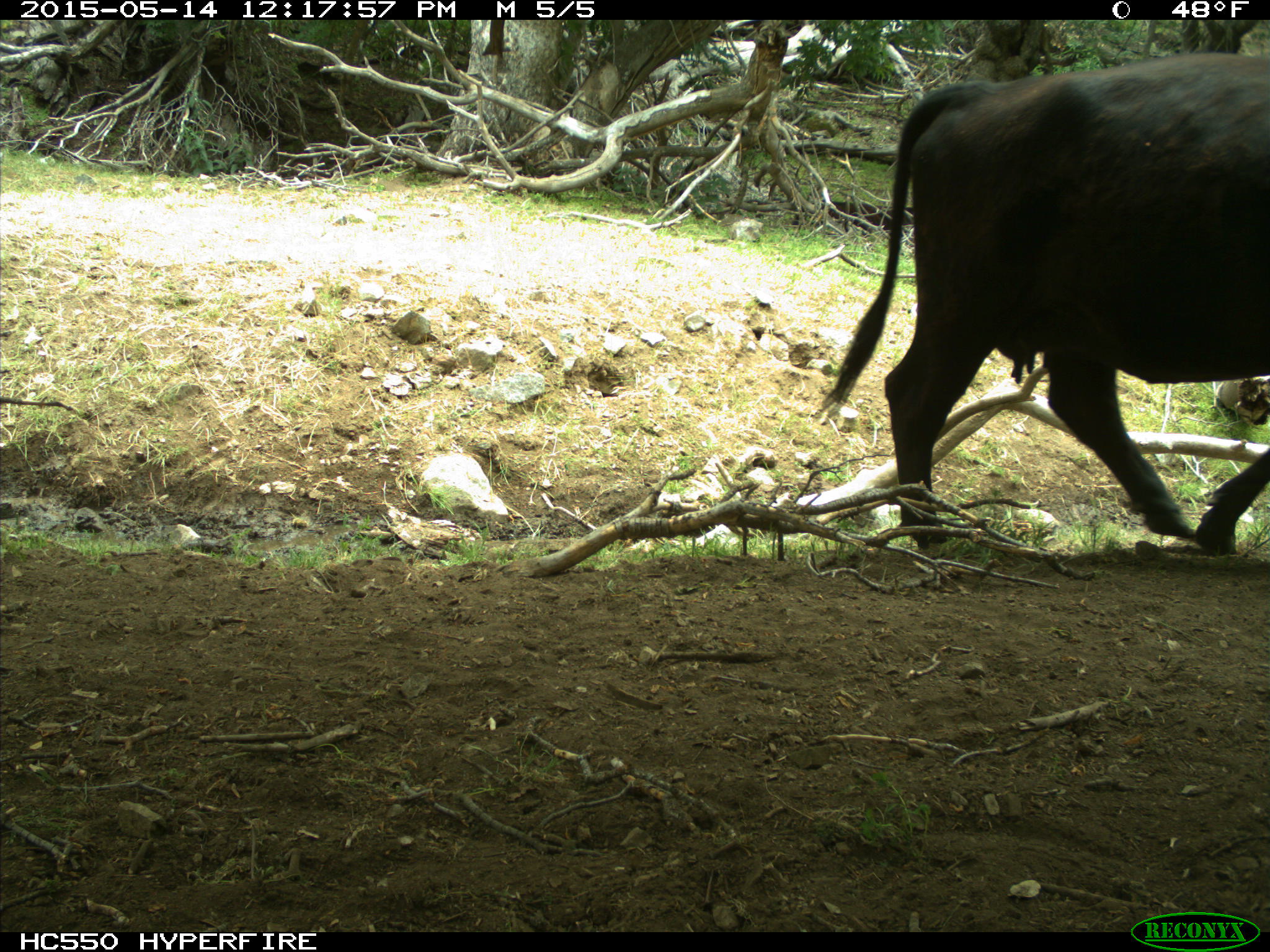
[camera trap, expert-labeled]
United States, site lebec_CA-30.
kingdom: Animalia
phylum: Chordata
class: Mammalia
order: Artiodactyla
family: Bovidae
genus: Bos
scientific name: Bos taurus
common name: domestic cow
Bos taurus (domestic cow).